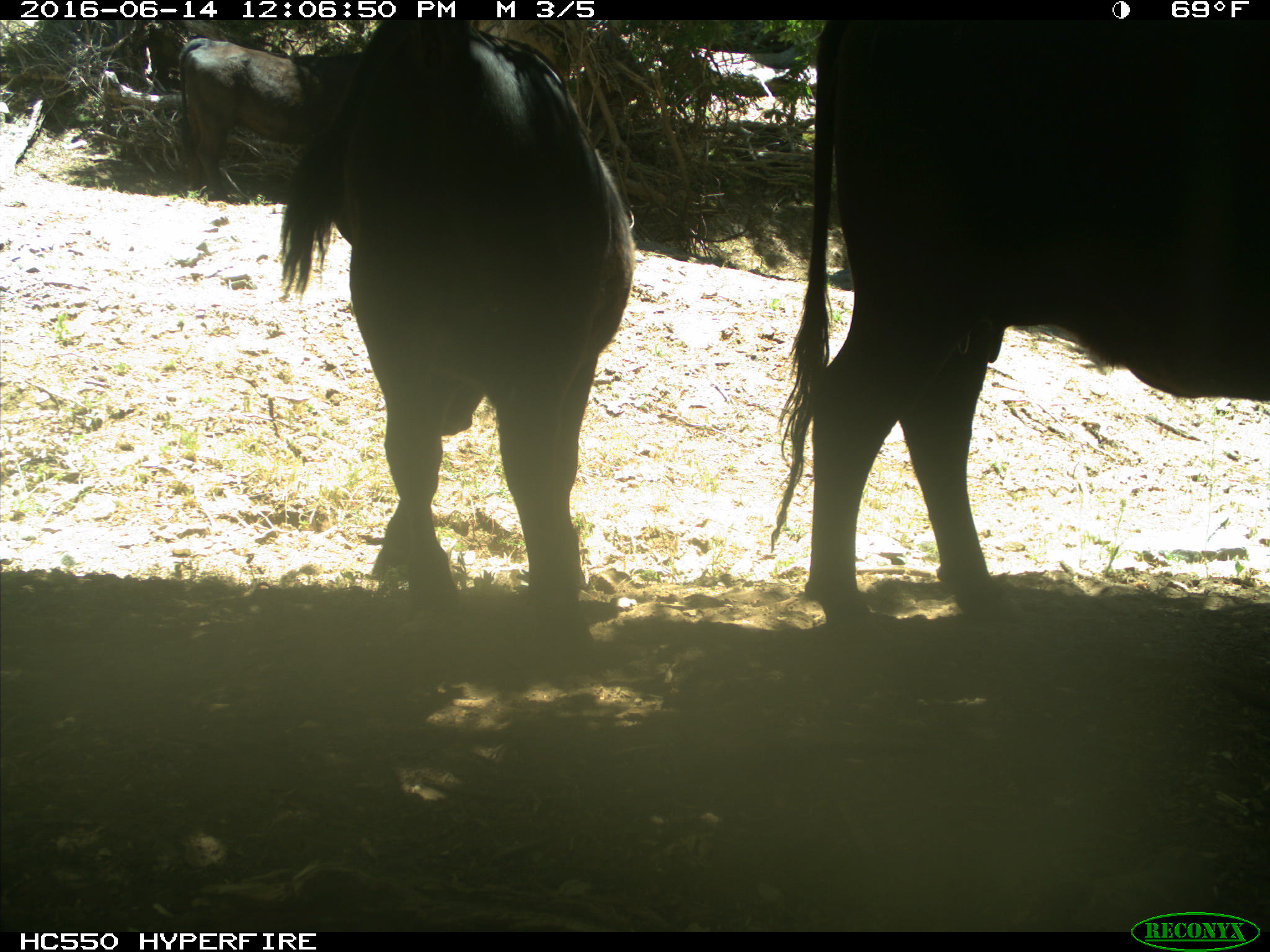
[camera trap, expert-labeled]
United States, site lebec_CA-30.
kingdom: Animalia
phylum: Chordata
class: Mammalia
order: Artiodactyla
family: Bovidae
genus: Bos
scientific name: Bos taurus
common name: domestic cow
Bos taurus (domestic cow).